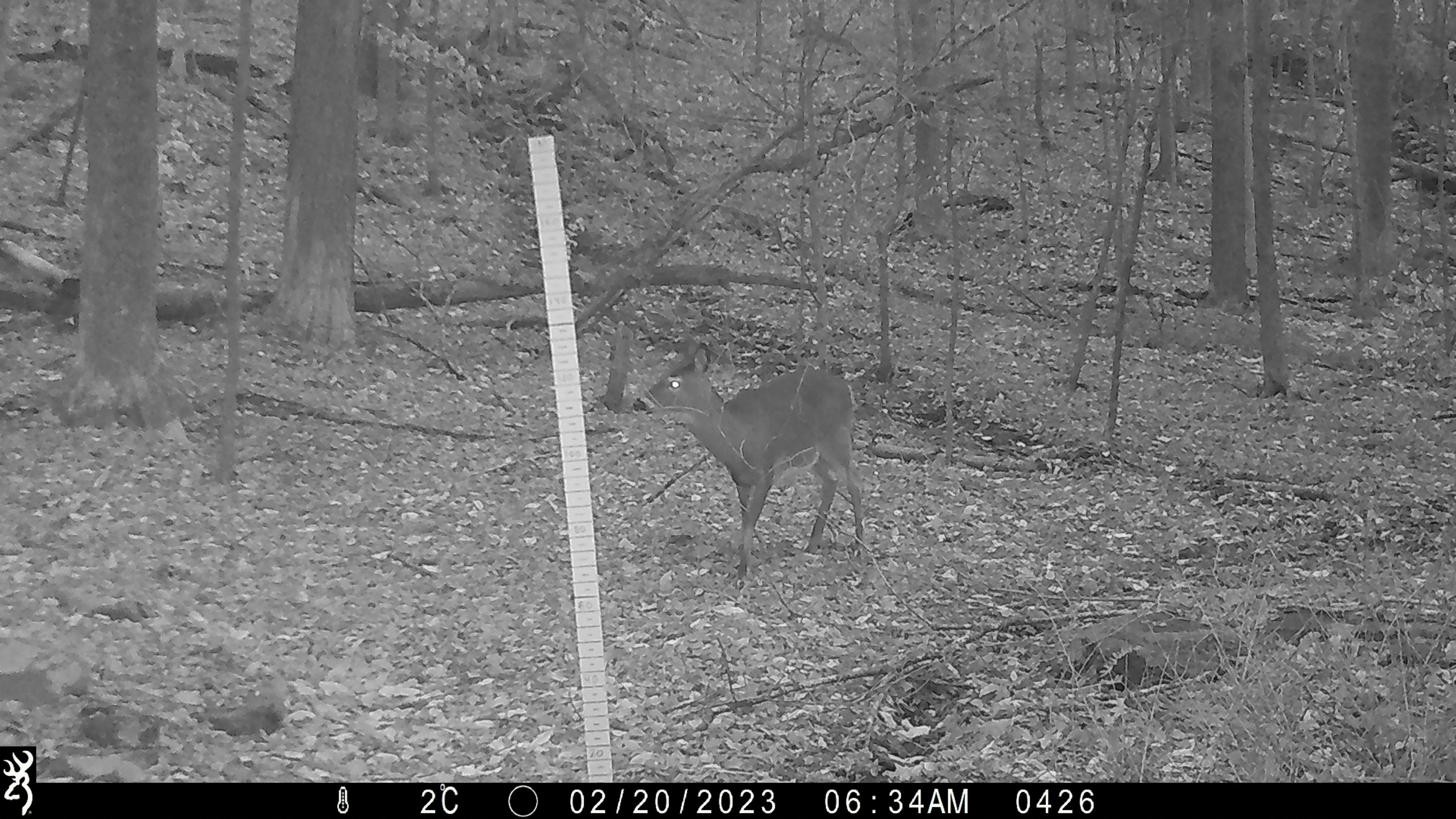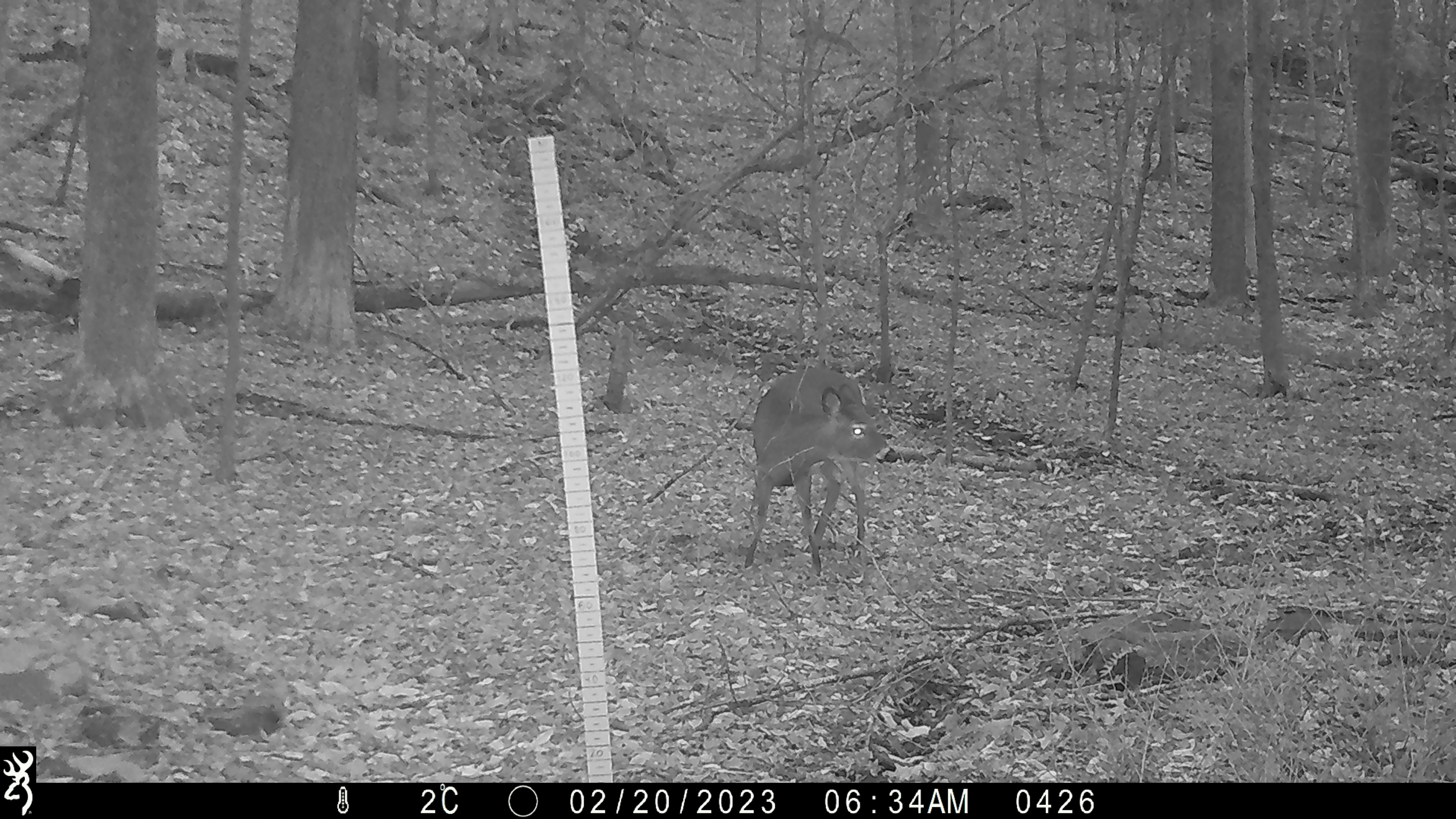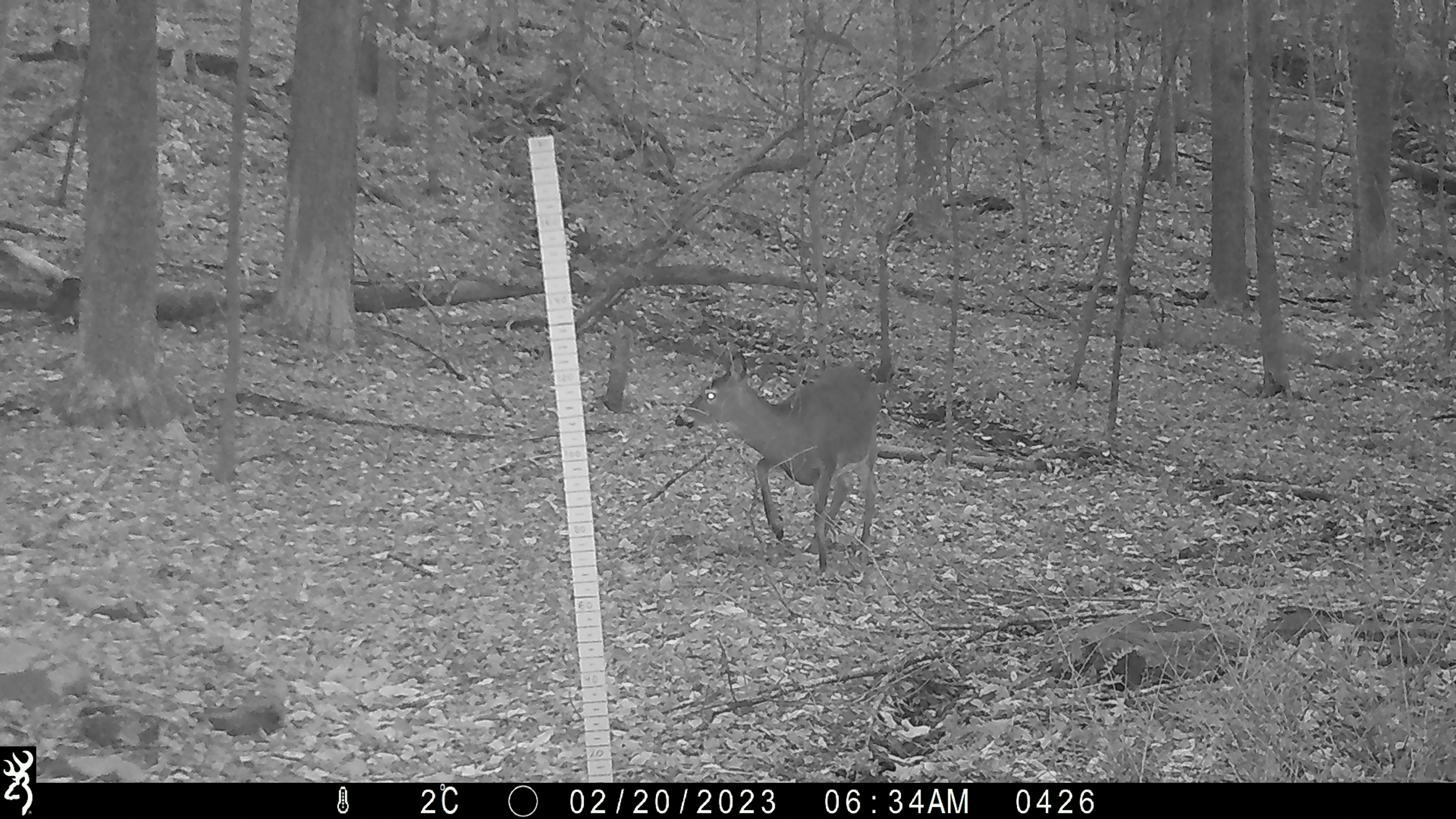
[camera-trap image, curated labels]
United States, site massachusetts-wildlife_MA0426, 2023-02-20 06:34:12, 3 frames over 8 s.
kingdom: Animalia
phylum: Chordata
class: Mammalia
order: Artiodactyla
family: Cervidae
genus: Odocoileus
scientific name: Odocoileus virginianus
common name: white-tailed deer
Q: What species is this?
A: White-tailed deer (Odocoileus virginianus).